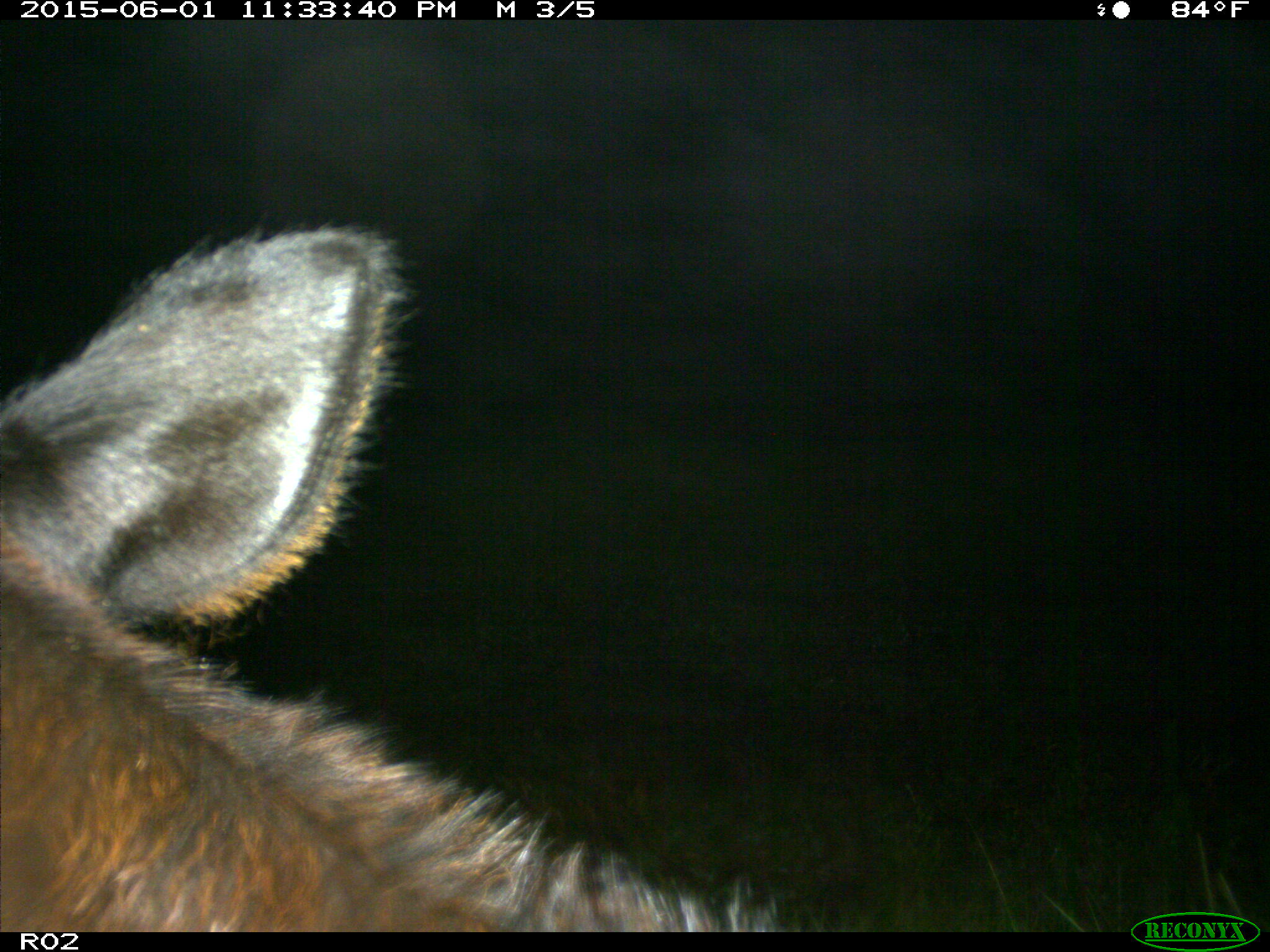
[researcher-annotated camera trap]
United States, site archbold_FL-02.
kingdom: Animalia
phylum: Chordata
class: Mammalia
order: Artiodactyla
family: Bovidae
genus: Bos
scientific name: Bos taurus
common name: domestic cow